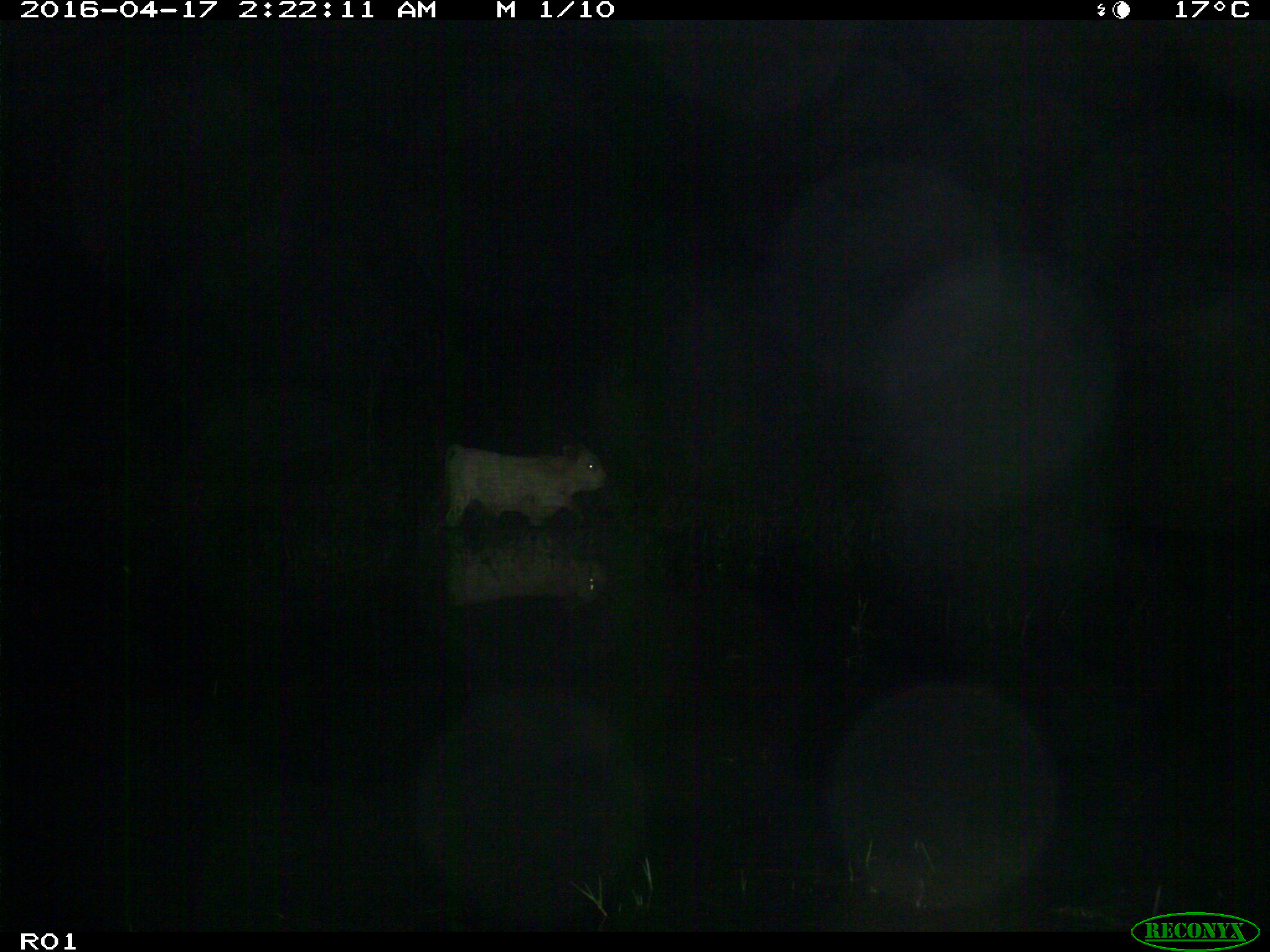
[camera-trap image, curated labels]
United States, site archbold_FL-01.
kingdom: Animalia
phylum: Chordata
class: Mammalia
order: Artiodactyla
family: Bovidae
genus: Bos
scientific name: Bos taurus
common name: domestic cow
Bos taurus (domestic cow).